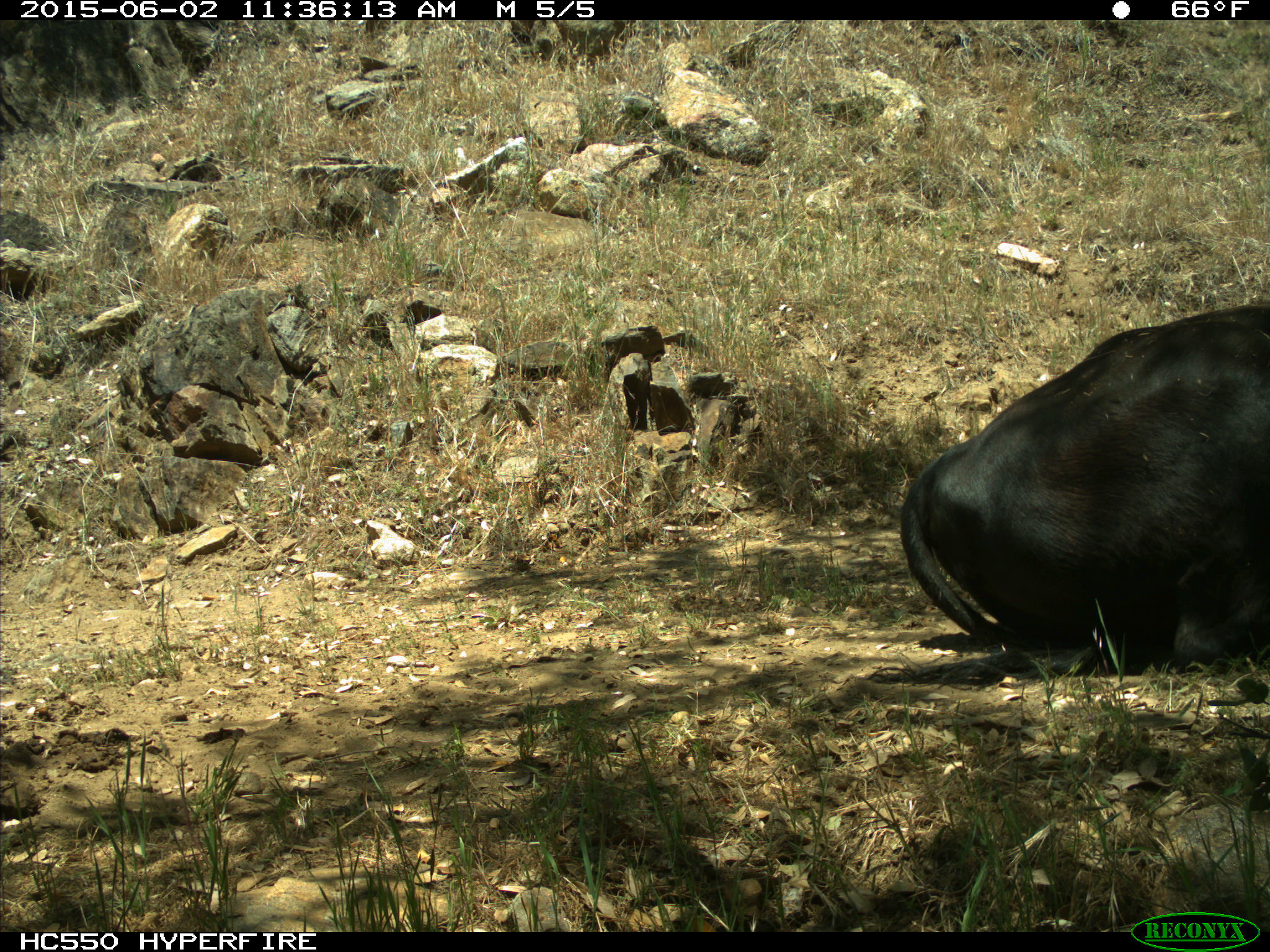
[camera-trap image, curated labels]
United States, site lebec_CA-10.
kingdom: Animalia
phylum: Chordata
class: Mammalia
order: Artiodactyla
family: Bovidae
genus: Bos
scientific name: Bos taurus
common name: domestic cow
Bos taurus (domestic cow).